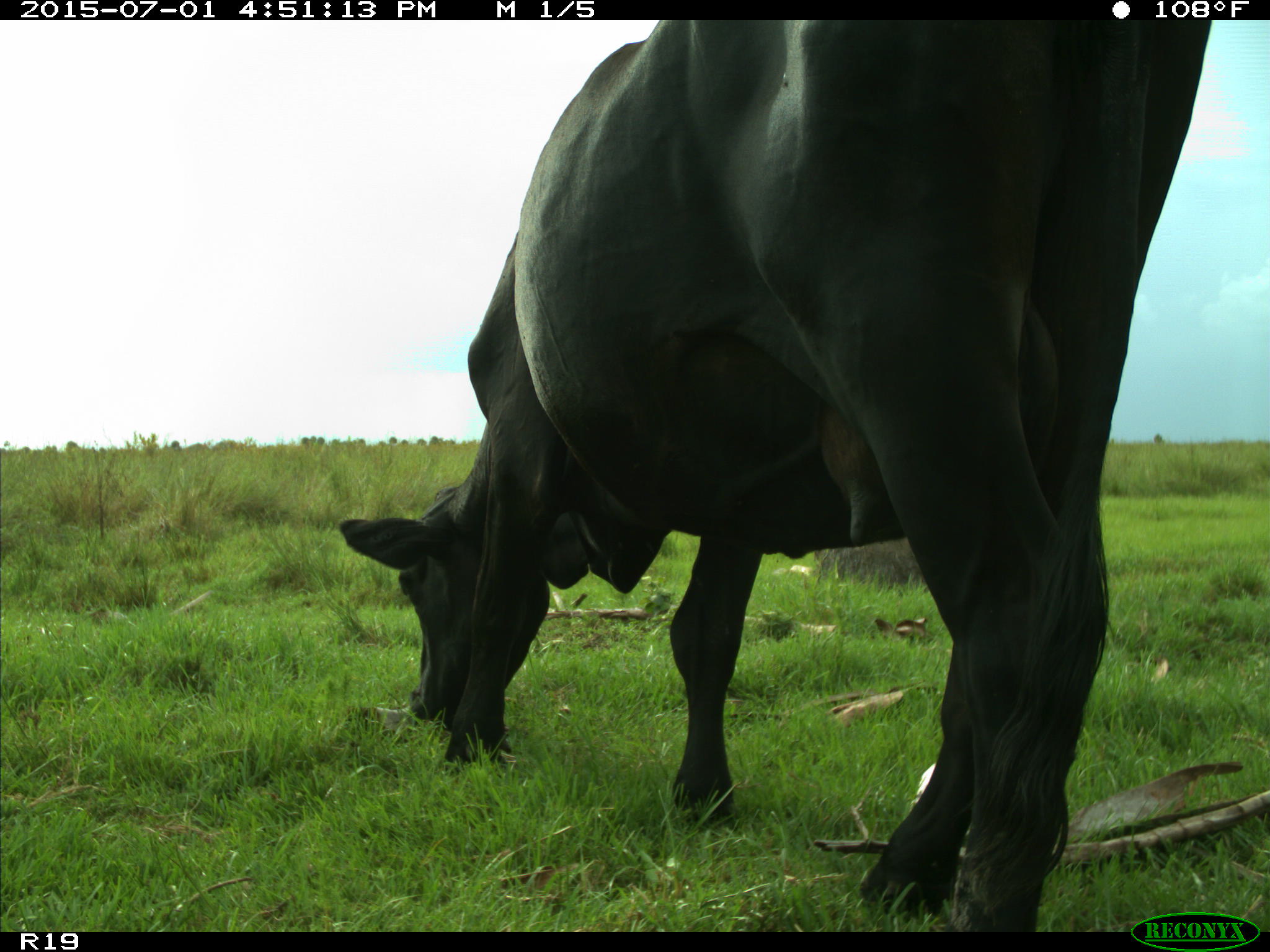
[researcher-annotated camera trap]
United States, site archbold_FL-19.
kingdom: Animalia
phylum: Chordata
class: Mammalia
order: Artiodactyla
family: Bovidae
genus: Bos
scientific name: Bos taurus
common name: domestic cow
Bos taurus (domestic cow).